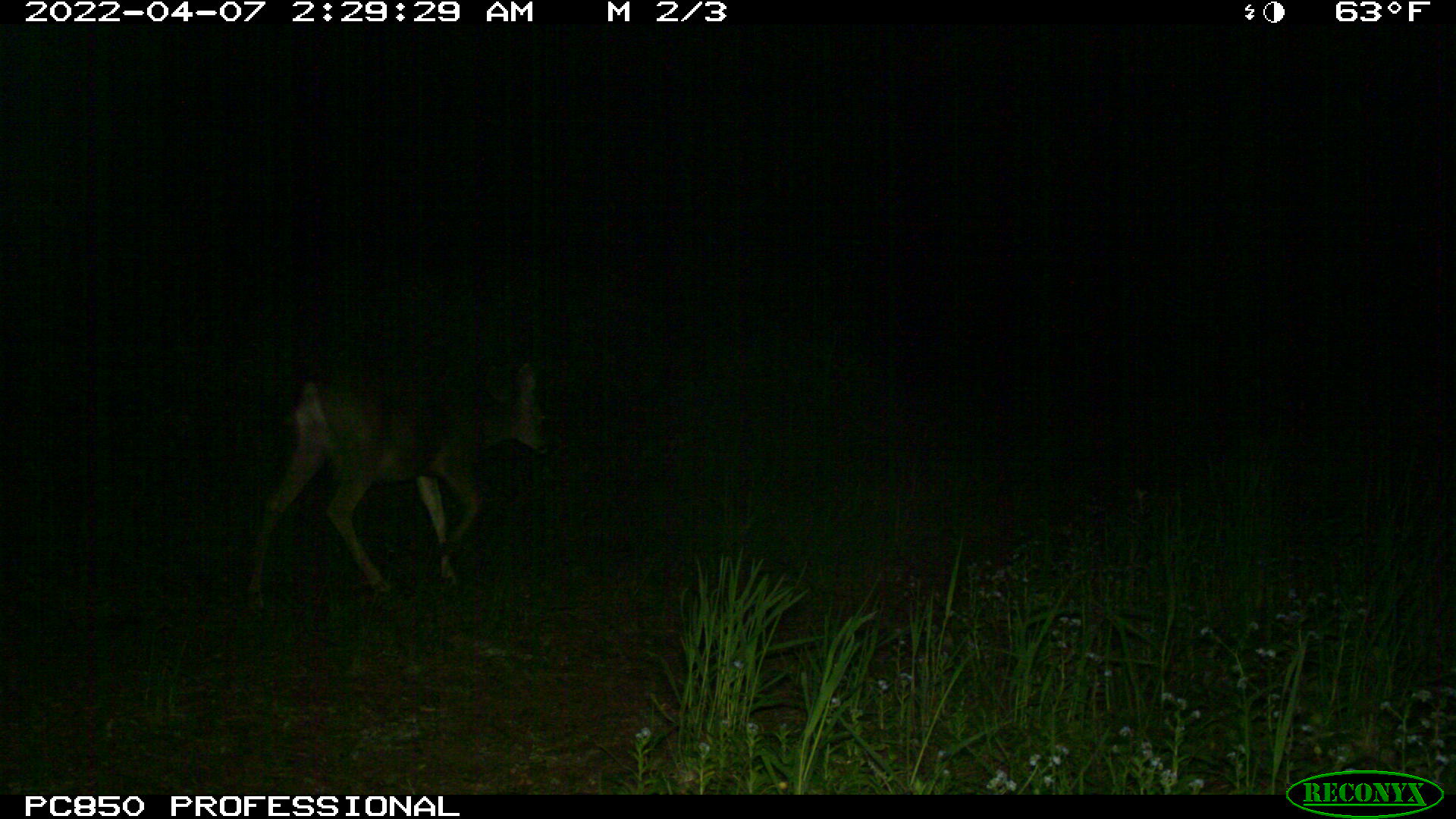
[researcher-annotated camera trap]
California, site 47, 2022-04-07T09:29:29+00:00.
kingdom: Animalia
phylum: Chordata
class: Mammalia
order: Artiodactyla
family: Cervidae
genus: Odocoileus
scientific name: Odocoileus hemionus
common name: mule deer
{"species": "mule deer (Odocoileus hemionus)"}